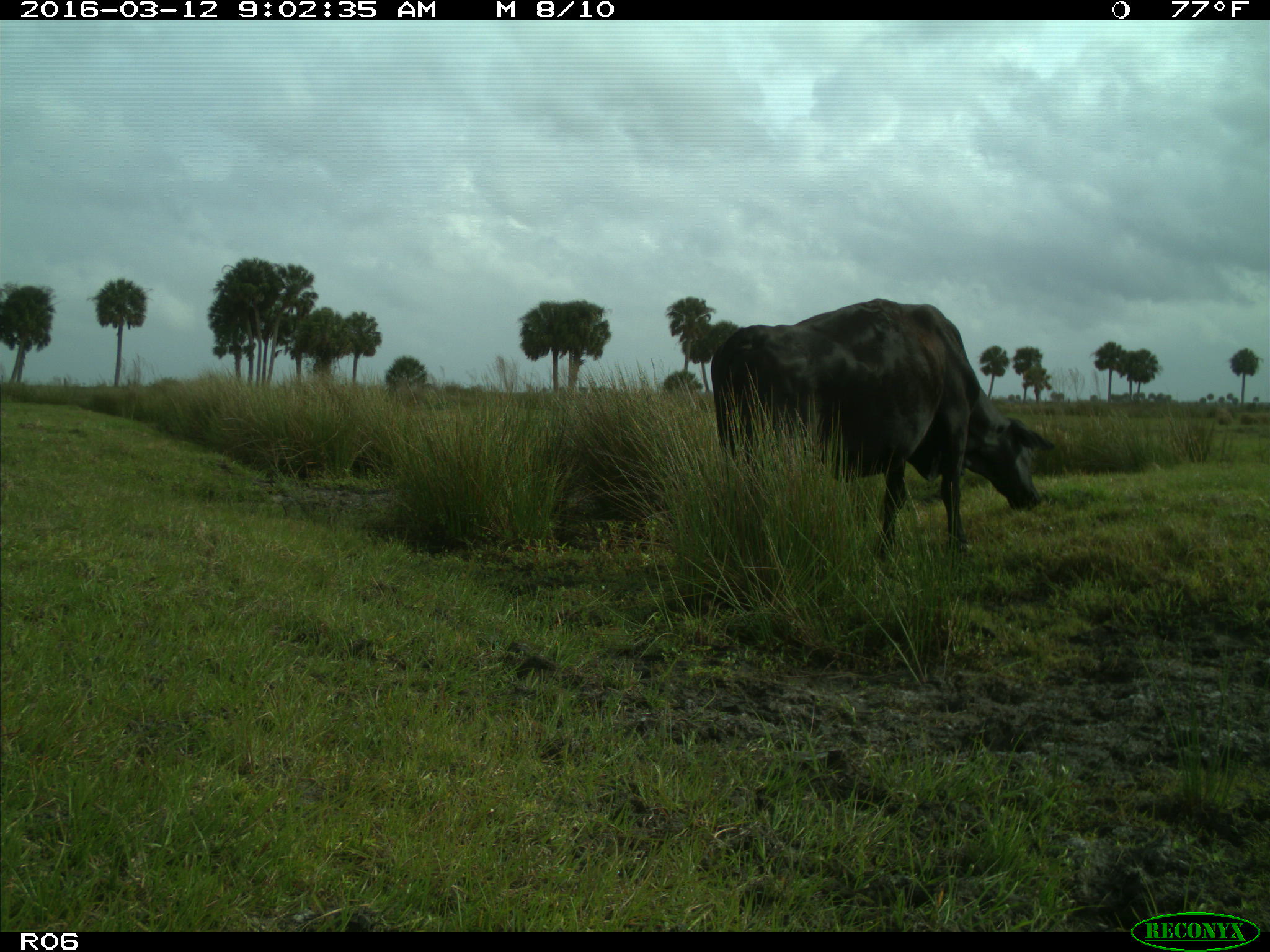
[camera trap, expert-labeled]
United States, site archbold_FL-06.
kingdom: Animalia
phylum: Chordata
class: Mammalia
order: Artiodactyla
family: Bovidae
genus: Bos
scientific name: Bos taurus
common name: domestic cow